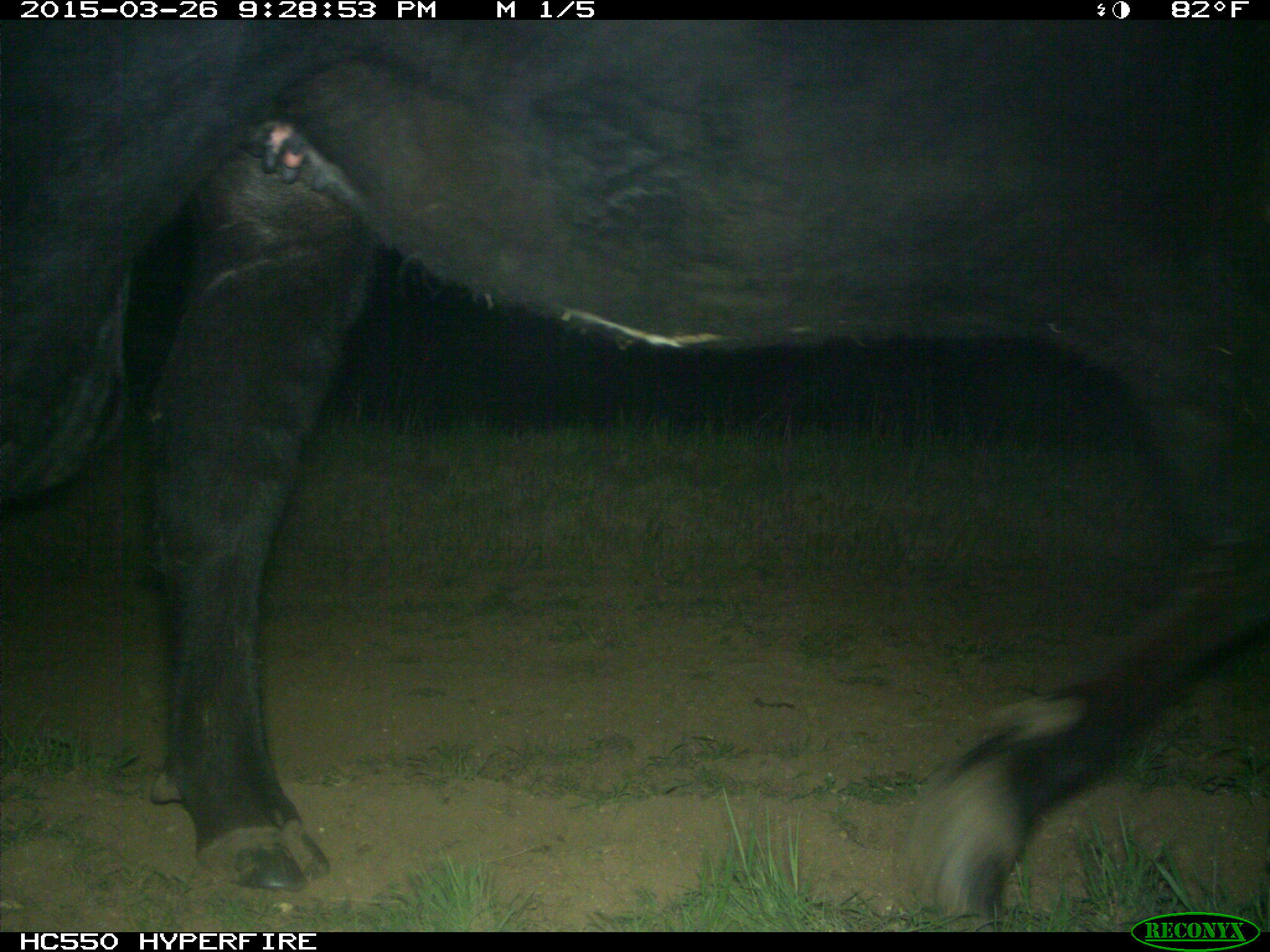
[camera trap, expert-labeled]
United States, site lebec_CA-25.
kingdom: Animalia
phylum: Chordata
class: Mammalia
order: Artiodactyla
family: Bovidae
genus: Bos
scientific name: Bos taurus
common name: domestic cow